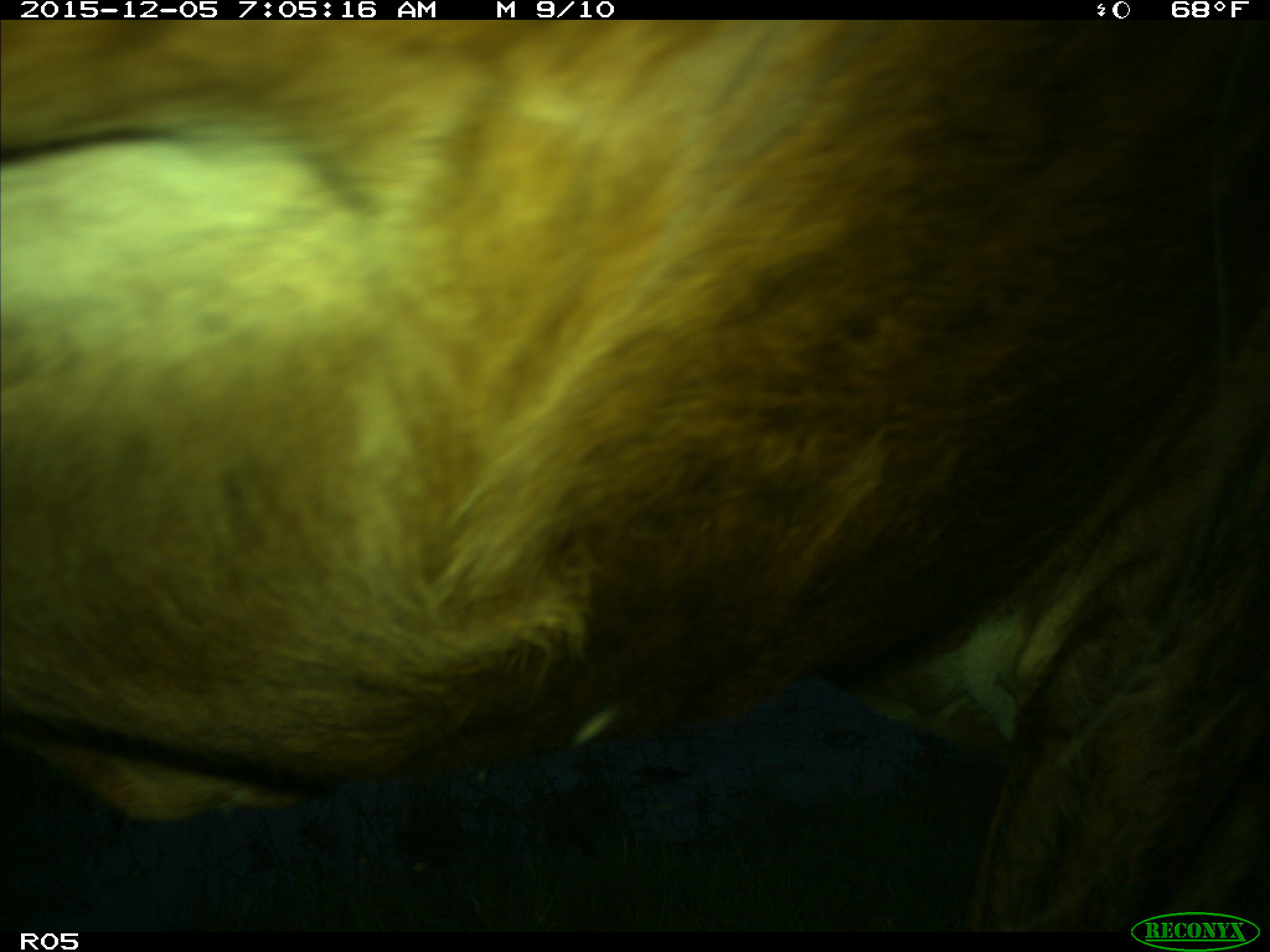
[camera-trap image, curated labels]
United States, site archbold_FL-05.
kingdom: Animalia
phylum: Chordata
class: Mammalia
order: Artiodactyla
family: Bovidae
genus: Bos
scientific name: Bos taurus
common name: domestic cow